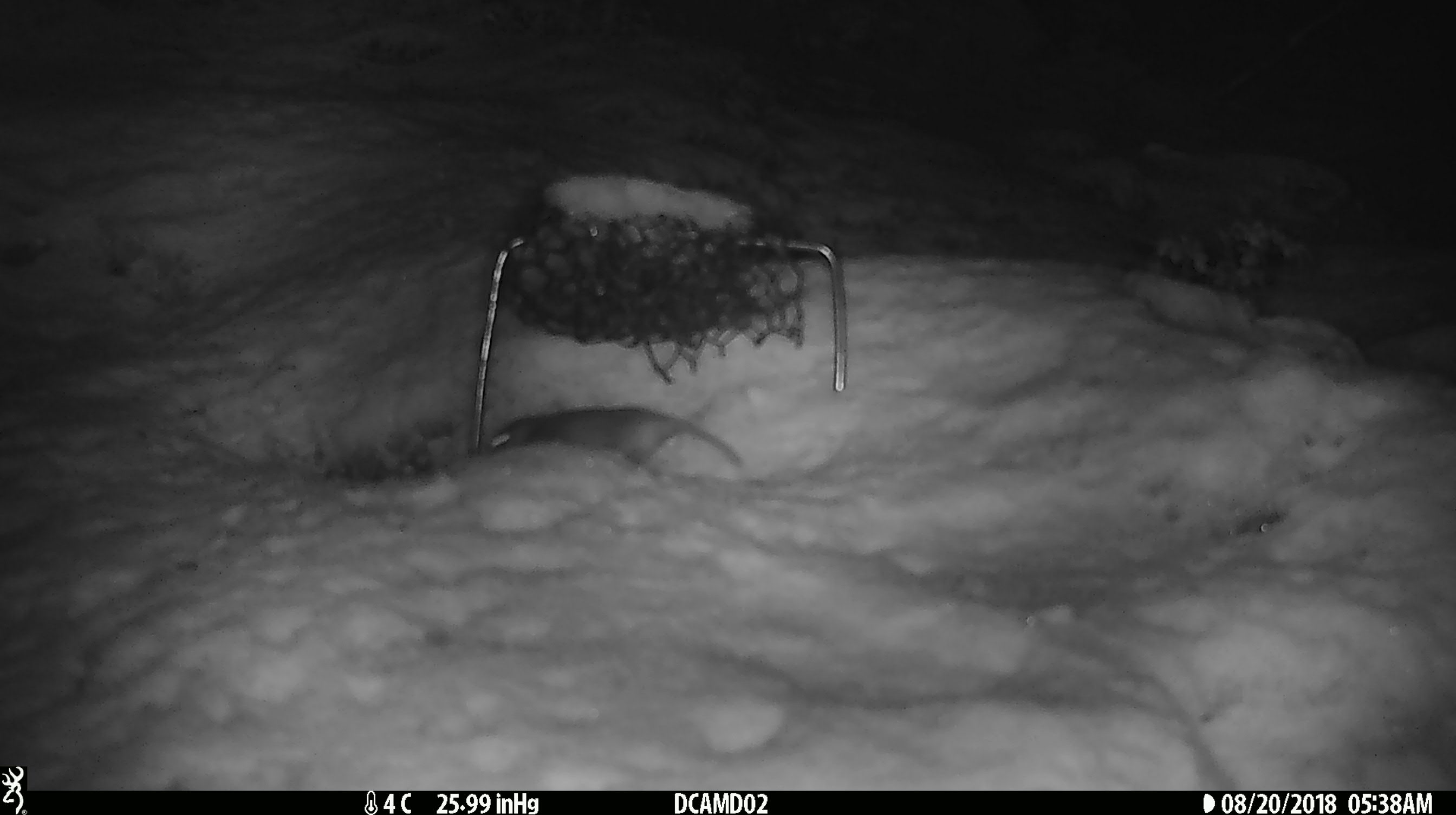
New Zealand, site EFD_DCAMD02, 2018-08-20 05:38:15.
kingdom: Animalia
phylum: Chordata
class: Mammalia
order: Rodentia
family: Muridae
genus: Mus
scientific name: Mus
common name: mouse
Mouse (Mus).